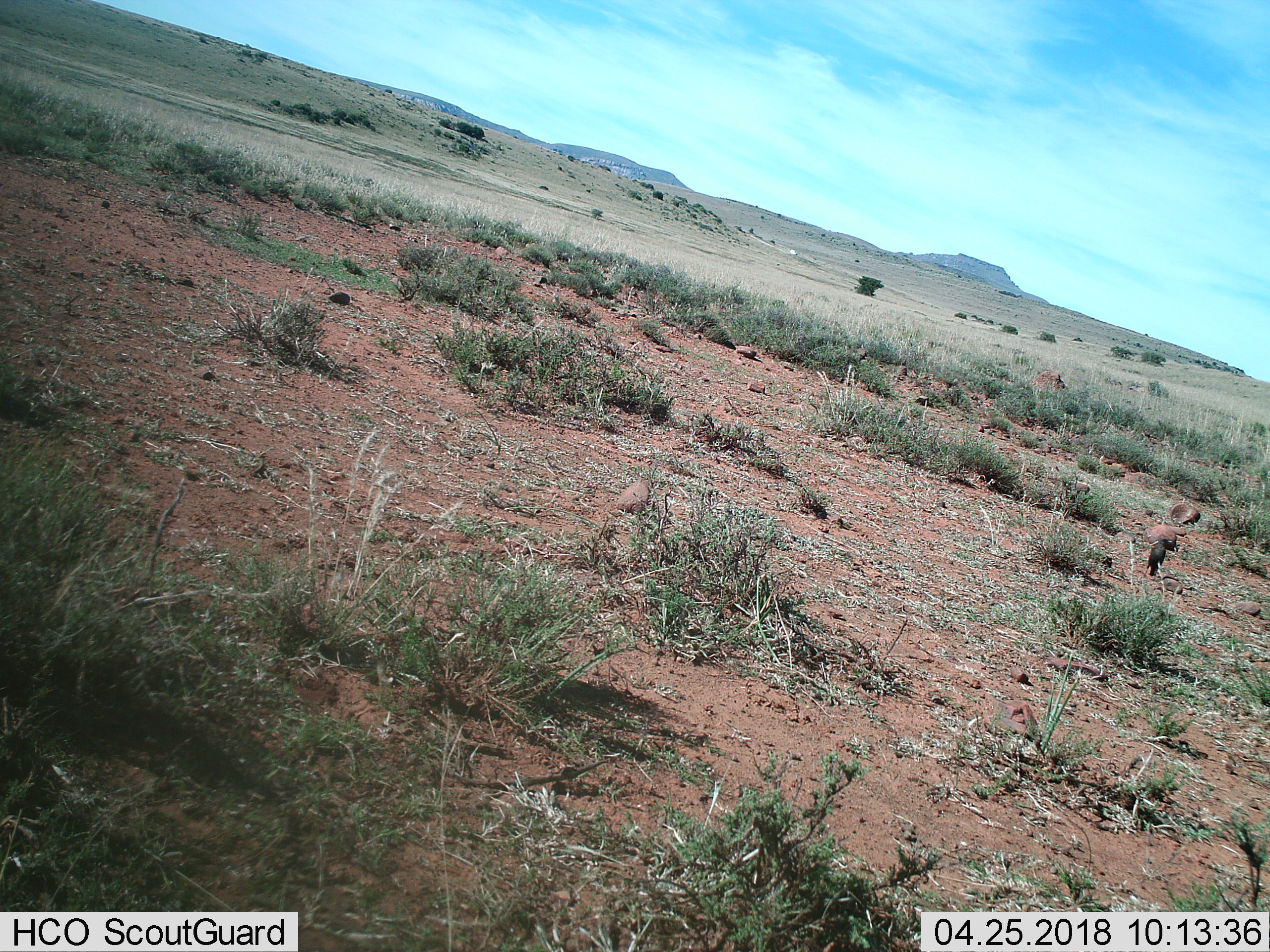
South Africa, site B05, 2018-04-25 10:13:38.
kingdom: Animalia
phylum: Chordata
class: Aves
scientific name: Aves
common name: bird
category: birdother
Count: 1.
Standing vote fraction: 100%.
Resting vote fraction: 0%.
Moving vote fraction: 0%.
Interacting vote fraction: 0%.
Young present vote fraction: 0%.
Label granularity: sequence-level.